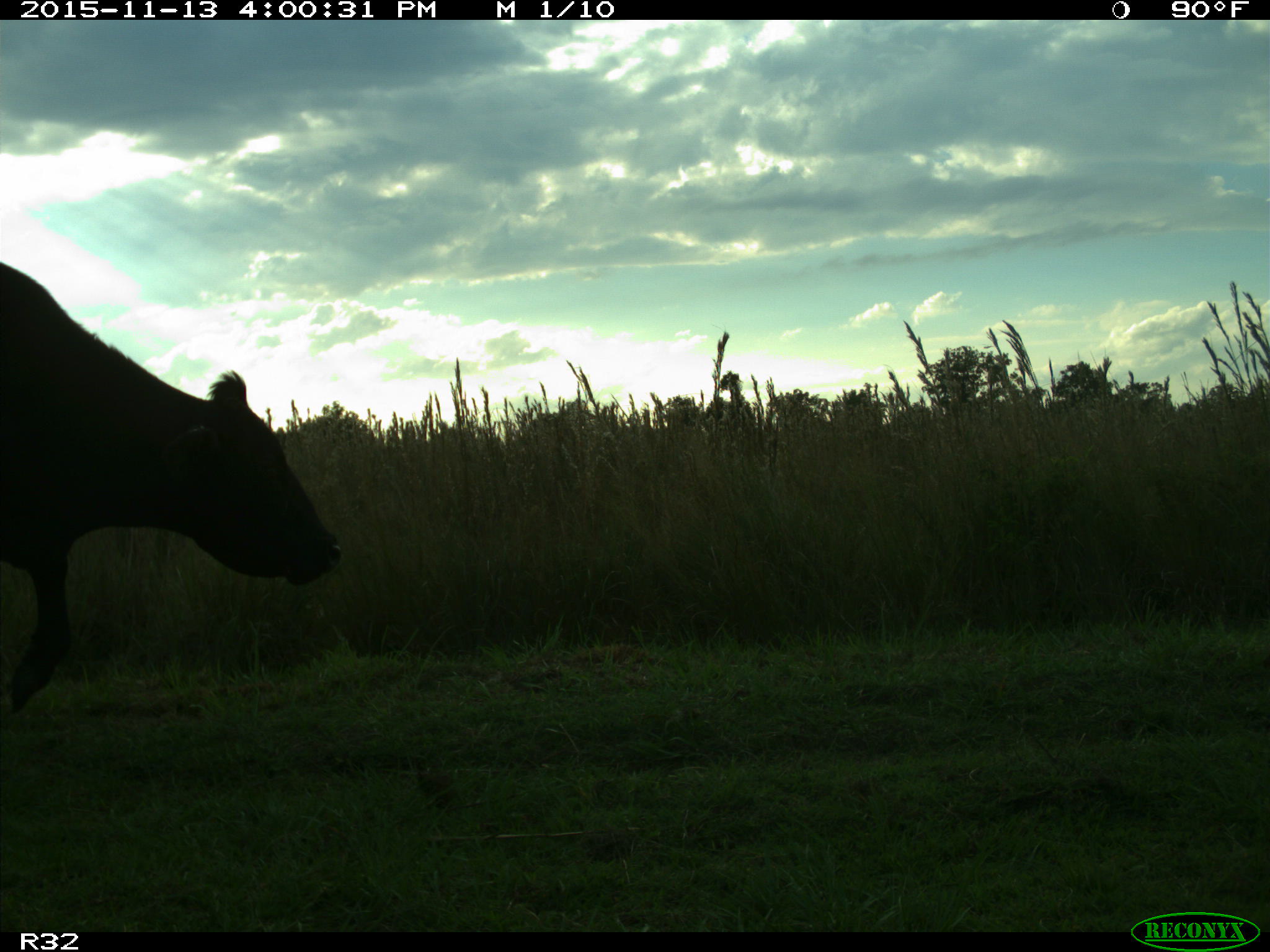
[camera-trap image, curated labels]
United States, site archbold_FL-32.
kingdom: Animalia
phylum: Chordata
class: Mammalia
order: Artiodactyla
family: Bovidae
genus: Bos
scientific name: Bos taurus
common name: domestic cow